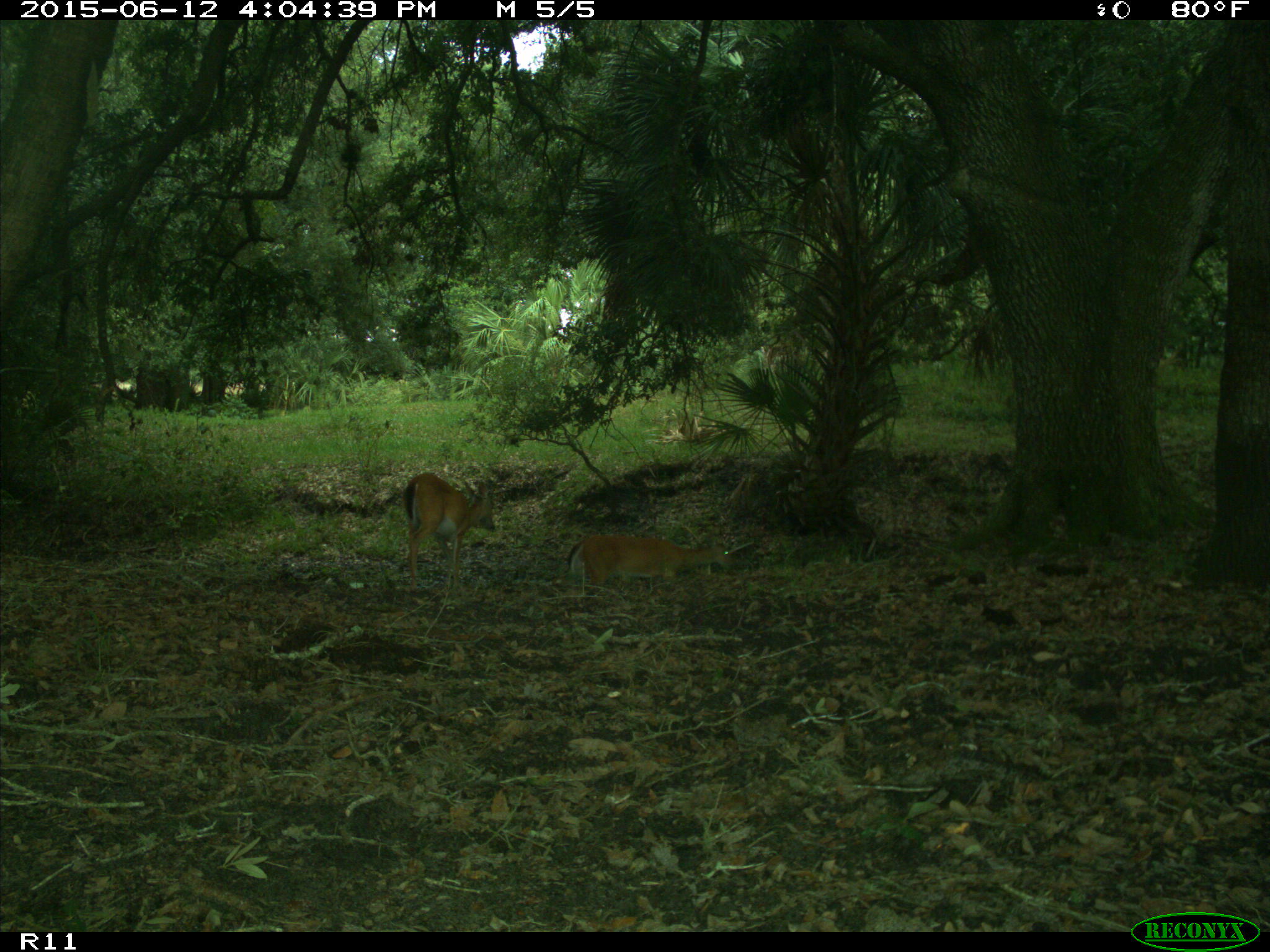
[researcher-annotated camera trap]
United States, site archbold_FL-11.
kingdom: Animalia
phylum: Chordata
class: Mammalia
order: Artiodactyla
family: Cervidae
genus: Odocoileus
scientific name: Odocoileus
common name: deer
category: unidentified deer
Unidentified deer (deer) (Odocoileus).